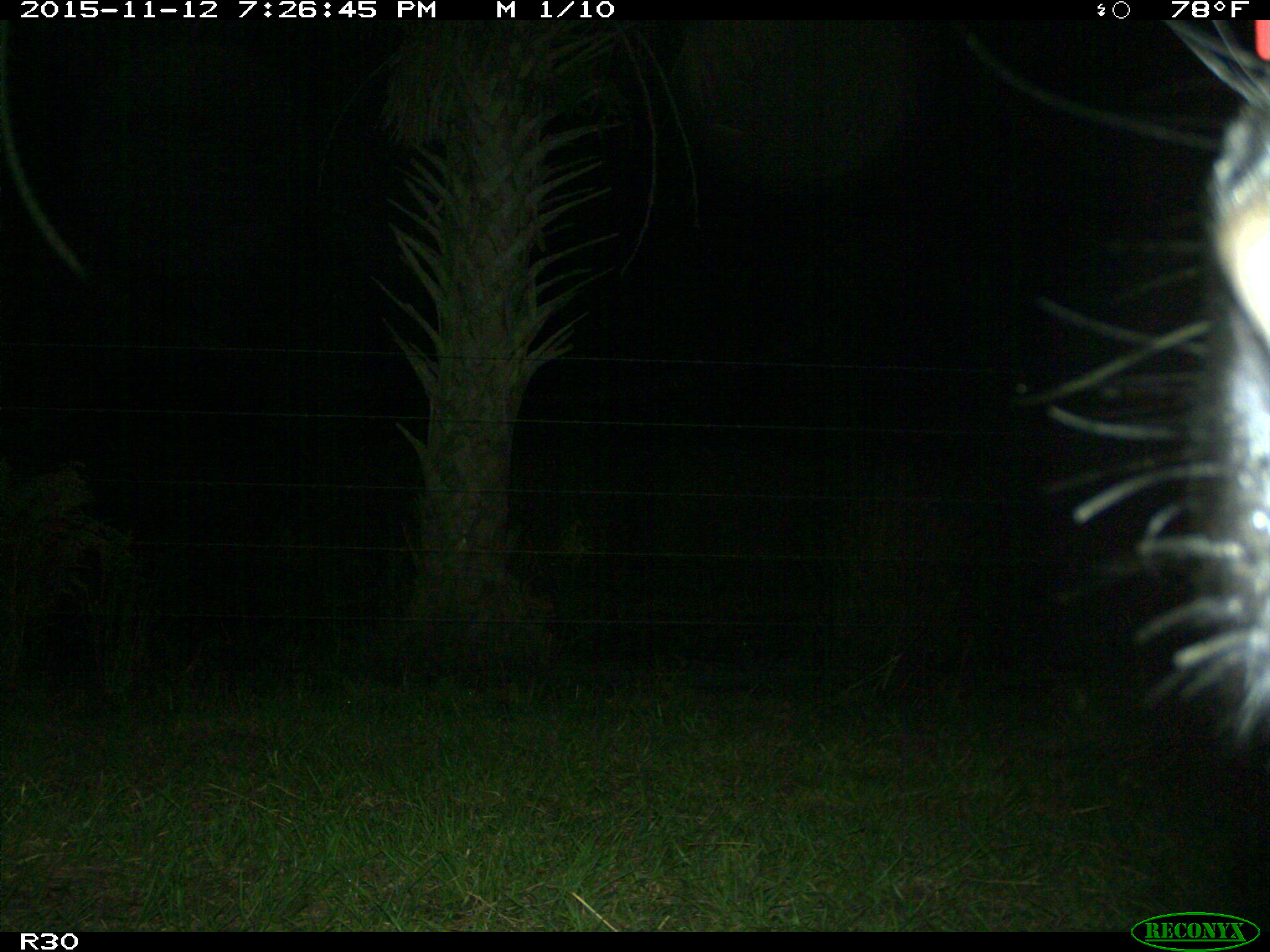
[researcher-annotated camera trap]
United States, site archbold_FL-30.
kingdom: Animalia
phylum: Chordata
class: Mammalia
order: Artiodactyla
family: Bovidae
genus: Bos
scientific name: Bos taurus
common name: domestic cow